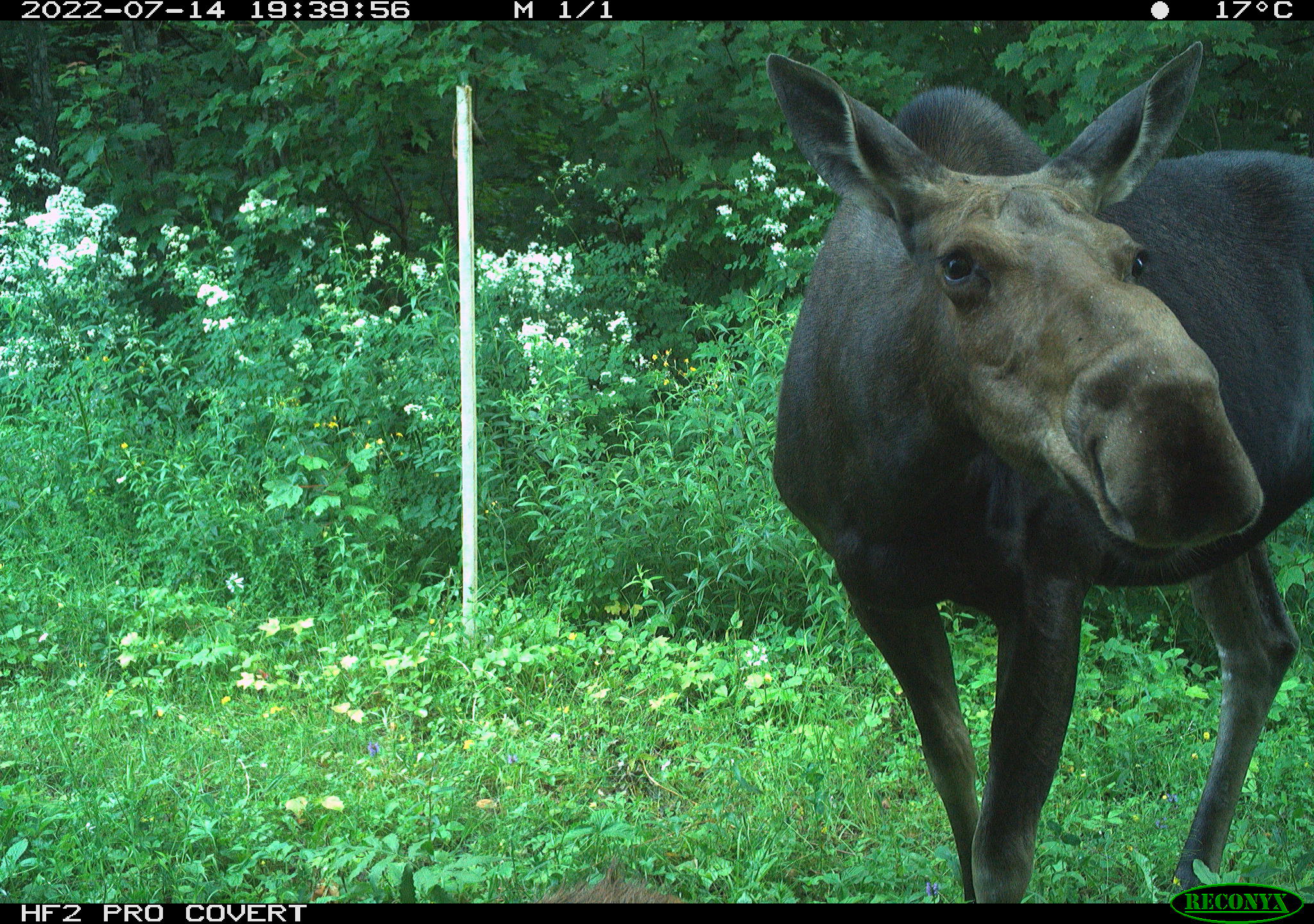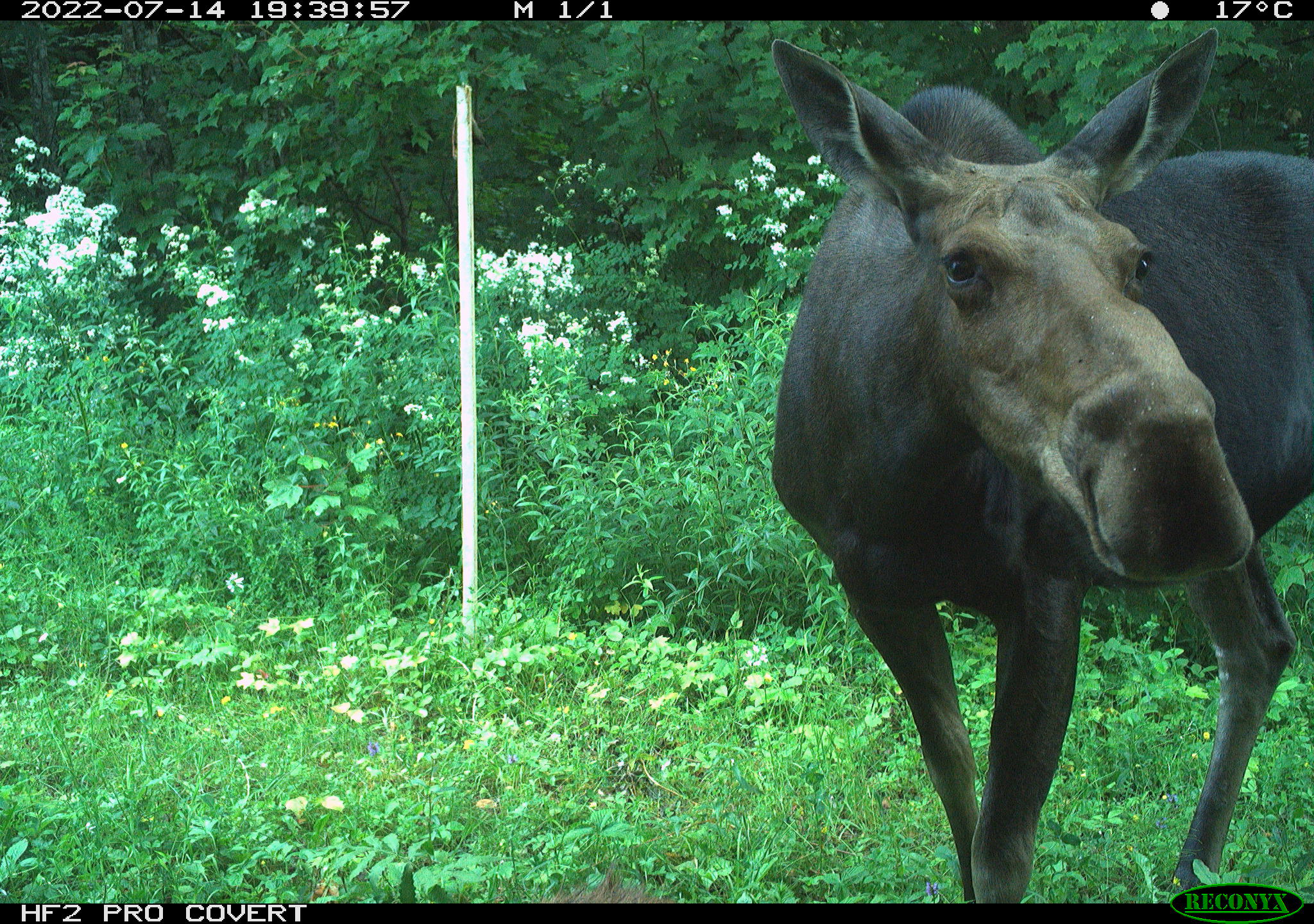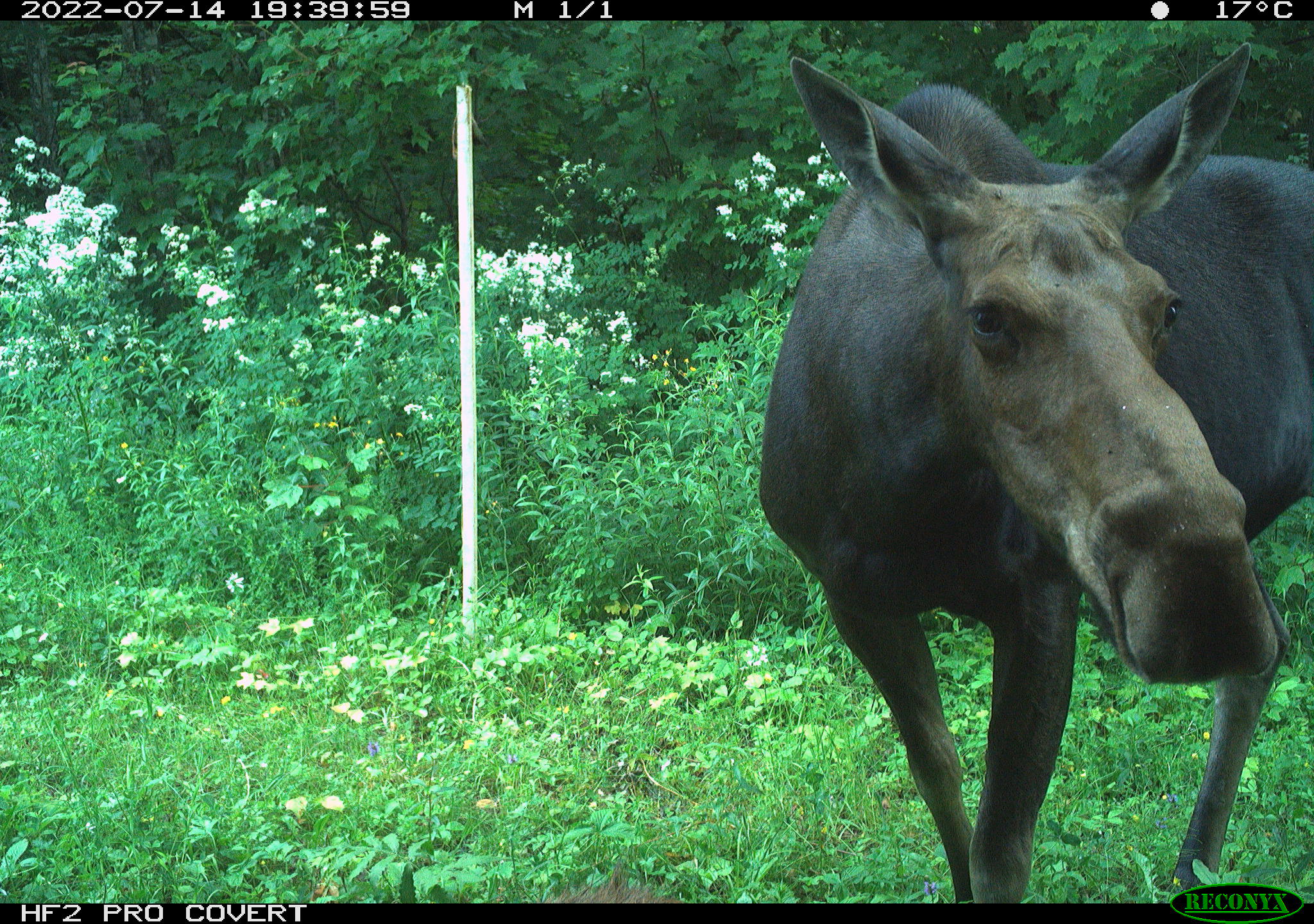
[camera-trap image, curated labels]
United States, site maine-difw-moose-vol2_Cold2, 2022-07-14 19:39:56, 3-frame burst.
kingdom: Animalia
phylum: Chordata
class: Mammalia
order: Artiodactyla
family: Cervidae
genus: Alces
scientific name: Alces alces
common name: moose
Moose (Alces alces).